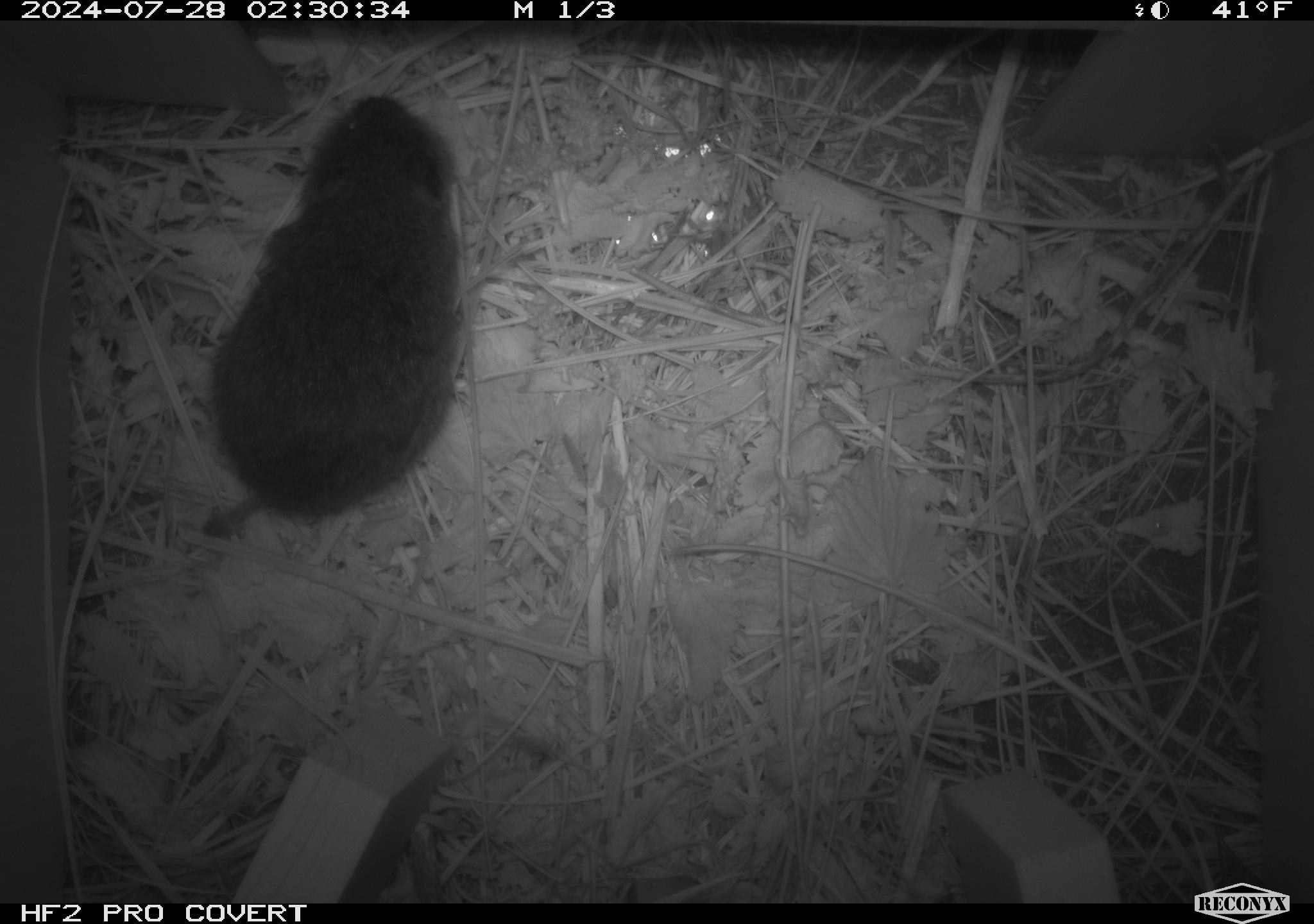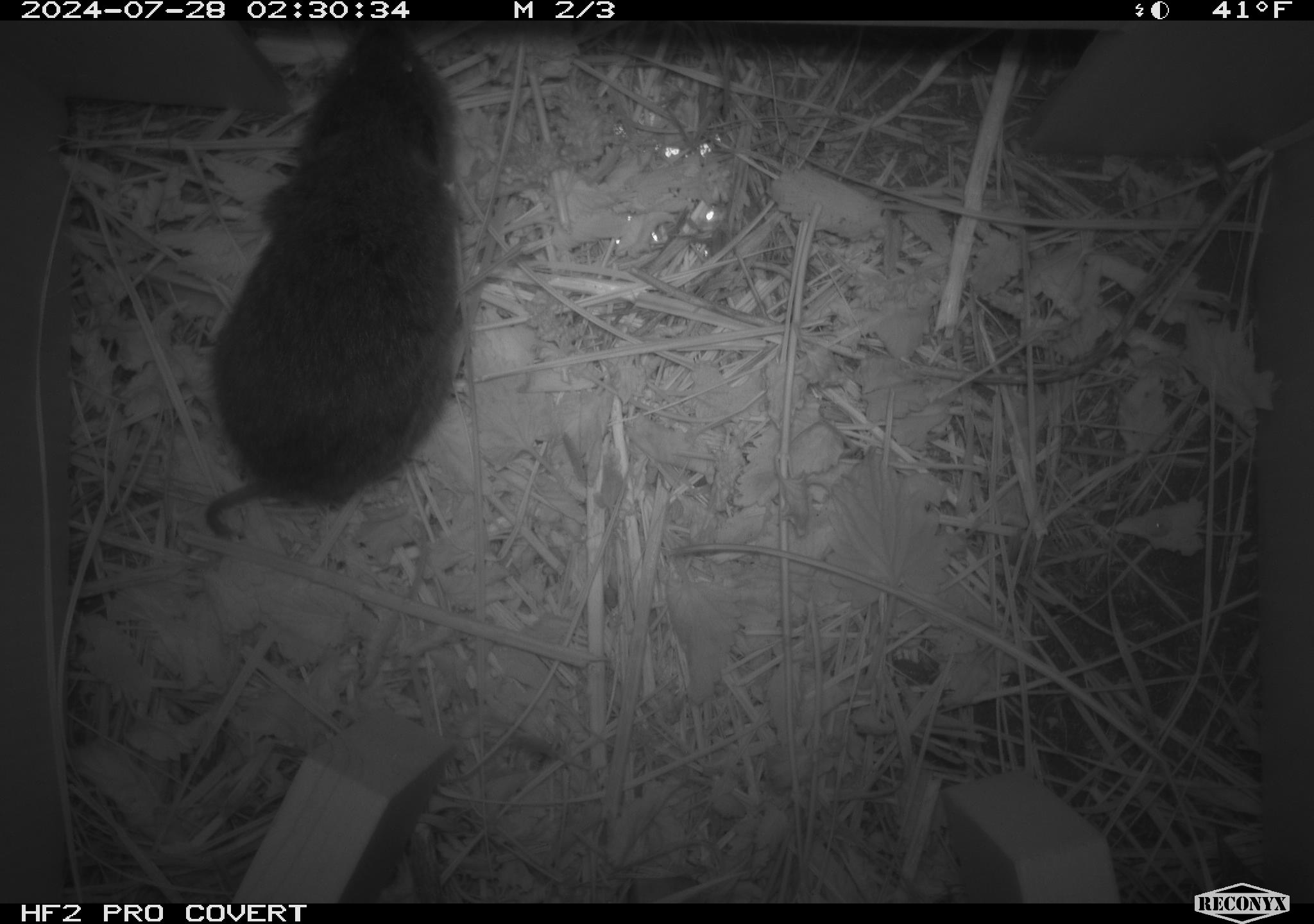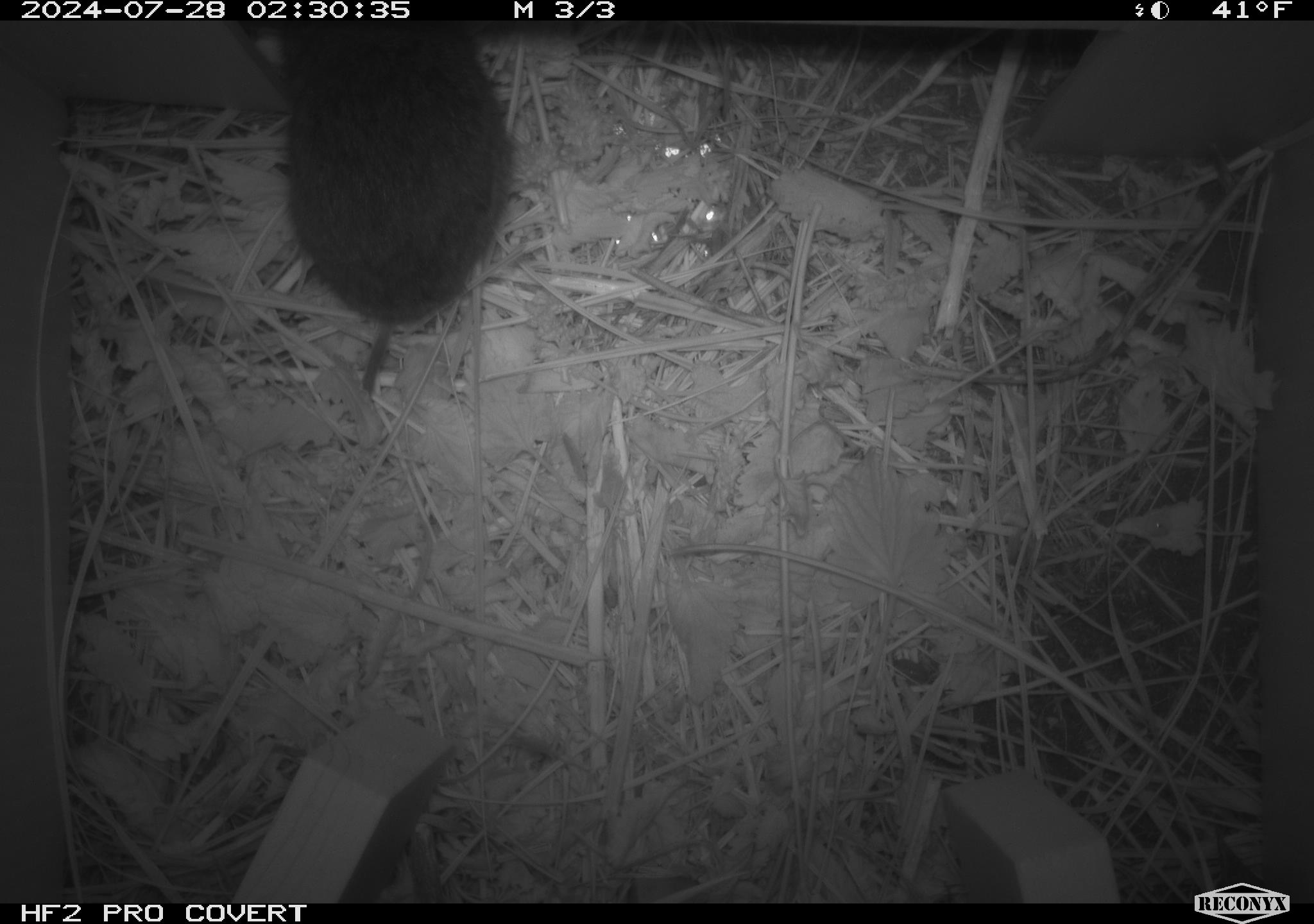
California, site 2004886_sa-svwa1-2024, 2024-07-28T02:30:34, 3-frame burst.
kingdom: Animalia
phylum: Chordata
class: Mammalia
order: Rodentia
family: Cricetidae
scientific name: Arvicolinae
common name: voles, lemmings, and muskrats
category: arvicolinae subfamily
Arvicolinae subfamily (voles, lemmings, and muskrats) (Arvicolinae).